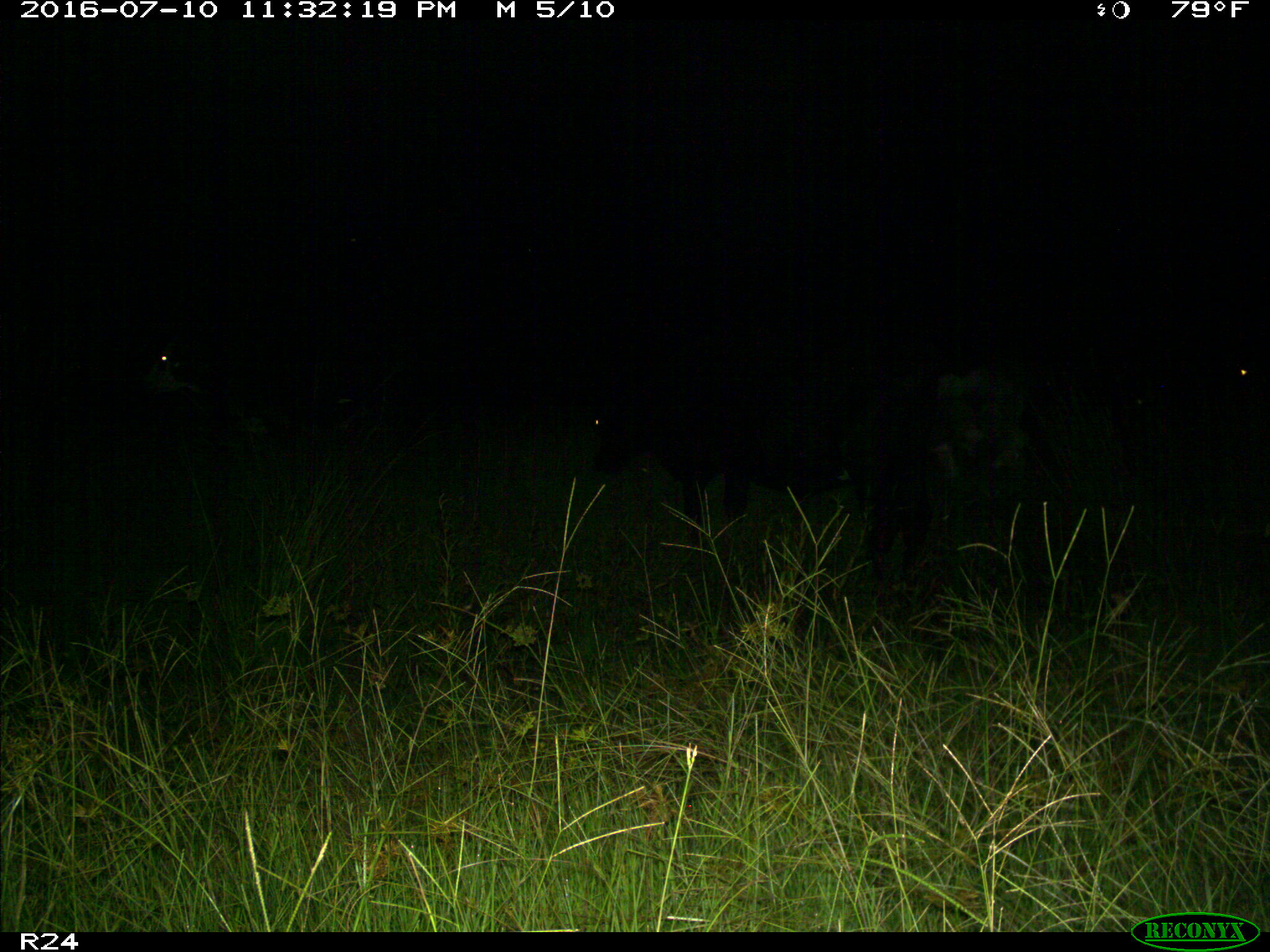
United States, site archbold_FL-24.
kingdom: Animalia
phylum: Chordata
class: Mammalia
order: Artiodactyla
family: Bovidae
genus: Bos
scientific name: Bos taurus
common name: domestic cow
Bos taurus (domestic cow).